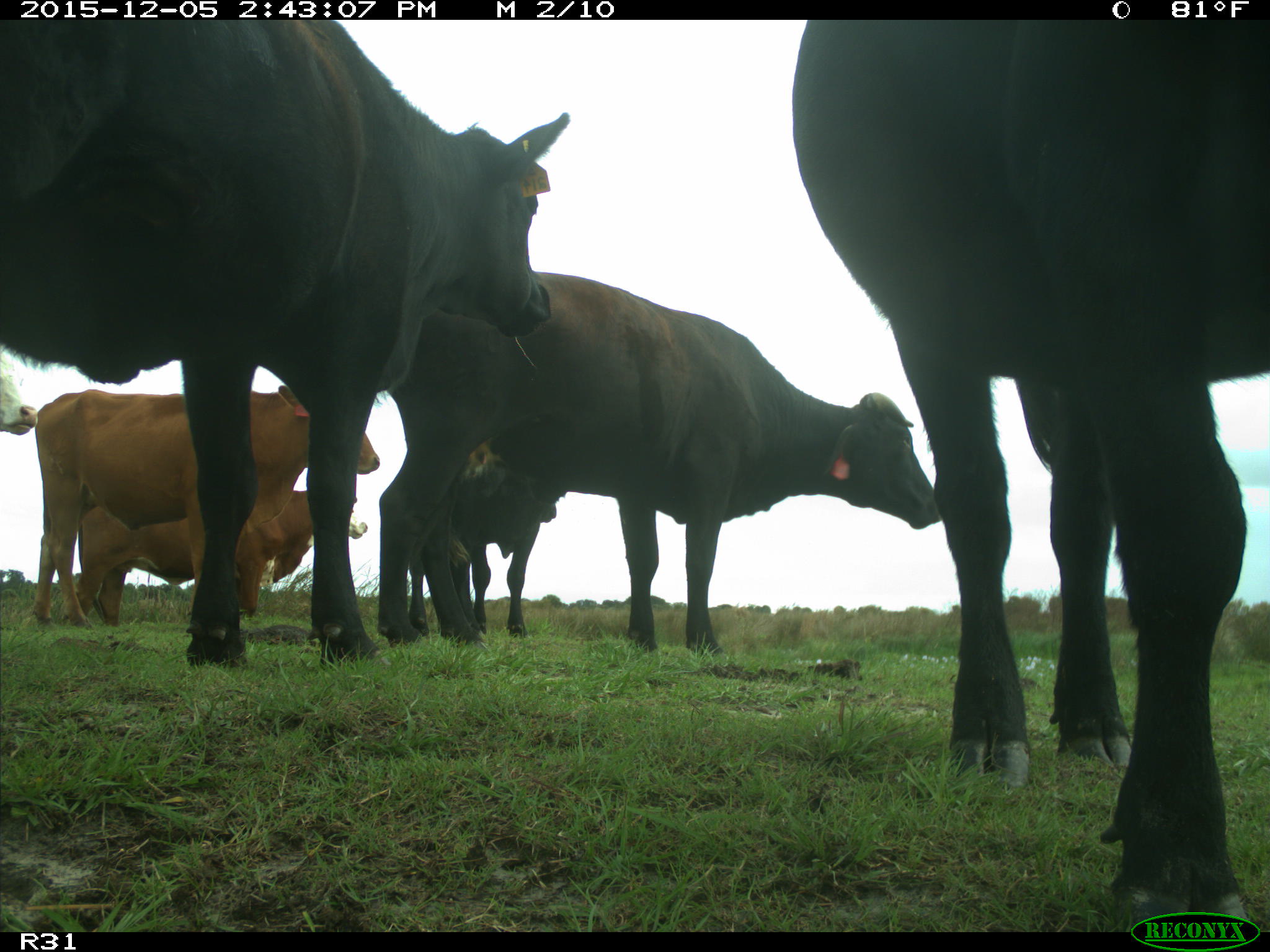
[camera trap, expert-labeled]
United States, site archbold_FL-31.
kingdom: Animalia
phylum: Chordata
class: Mammalia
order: Artiodactyla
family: Bovidae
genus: Bos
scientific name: Bos taurus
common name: domestic cow